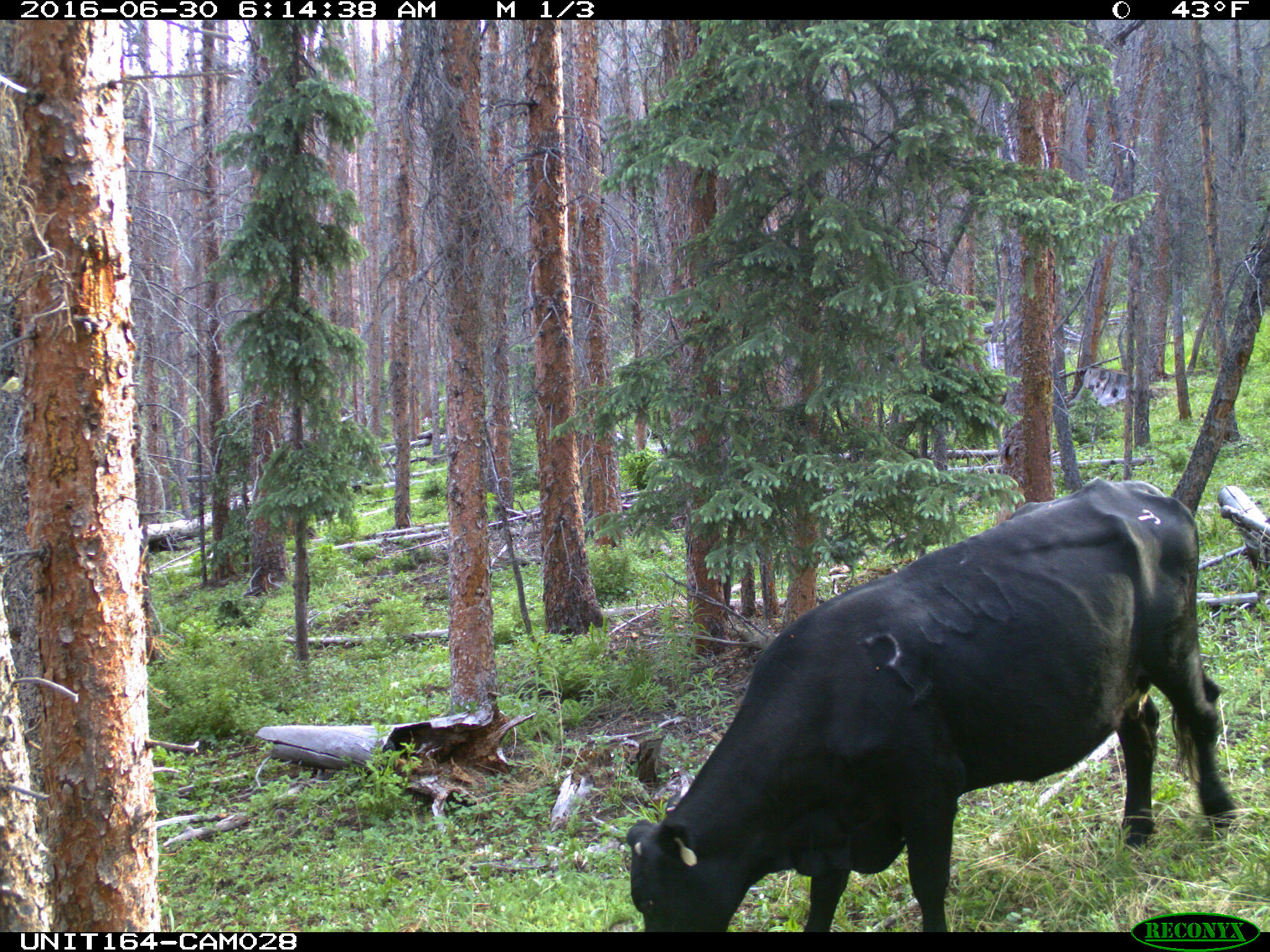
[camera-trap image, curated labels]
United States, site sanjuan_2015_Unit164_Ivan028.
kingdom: Animalia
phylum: Chordata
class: Mammalia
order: Artiodactyla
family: Bovidae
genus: Bos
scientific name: Bos taurus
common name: domestic cow